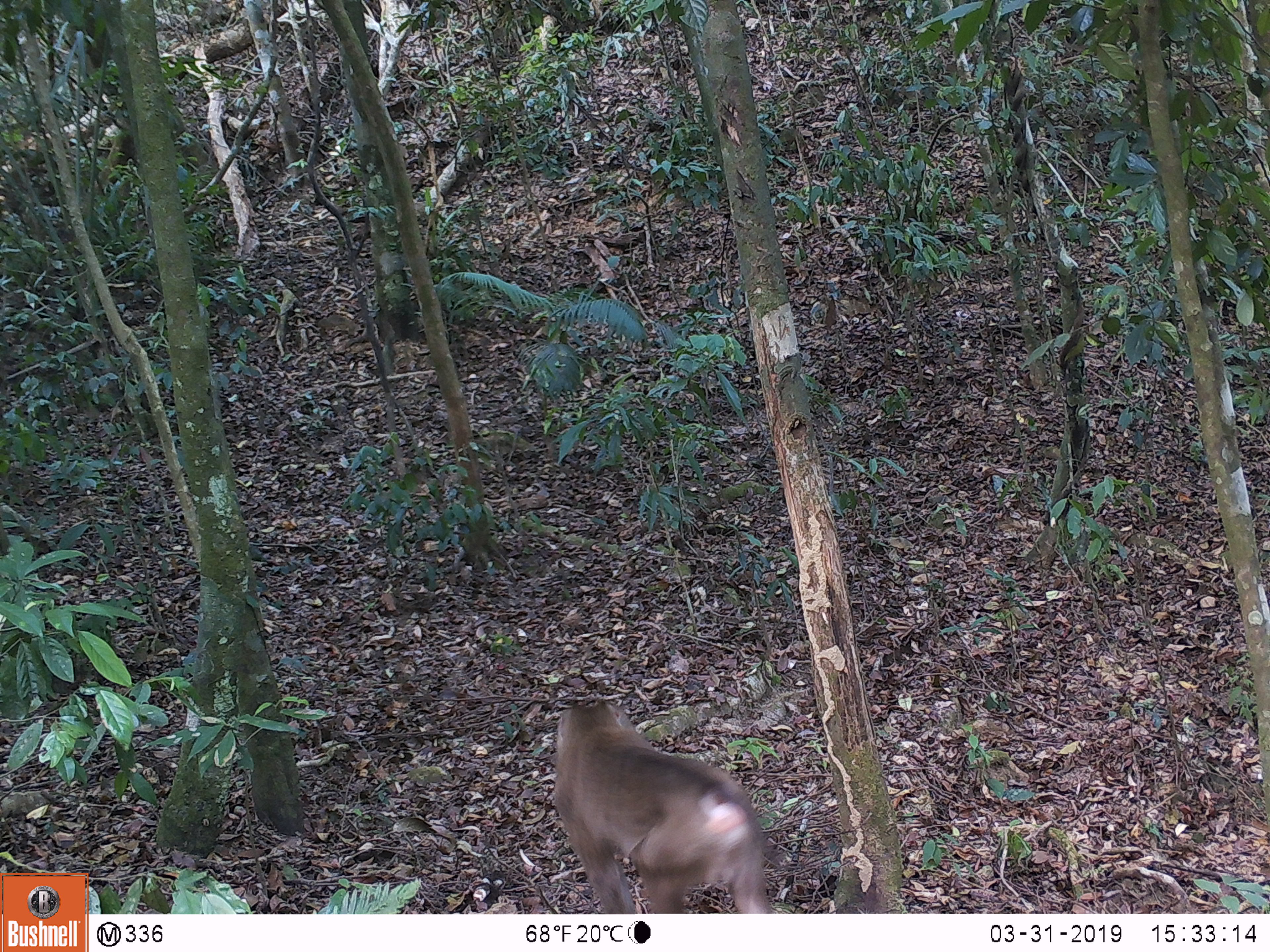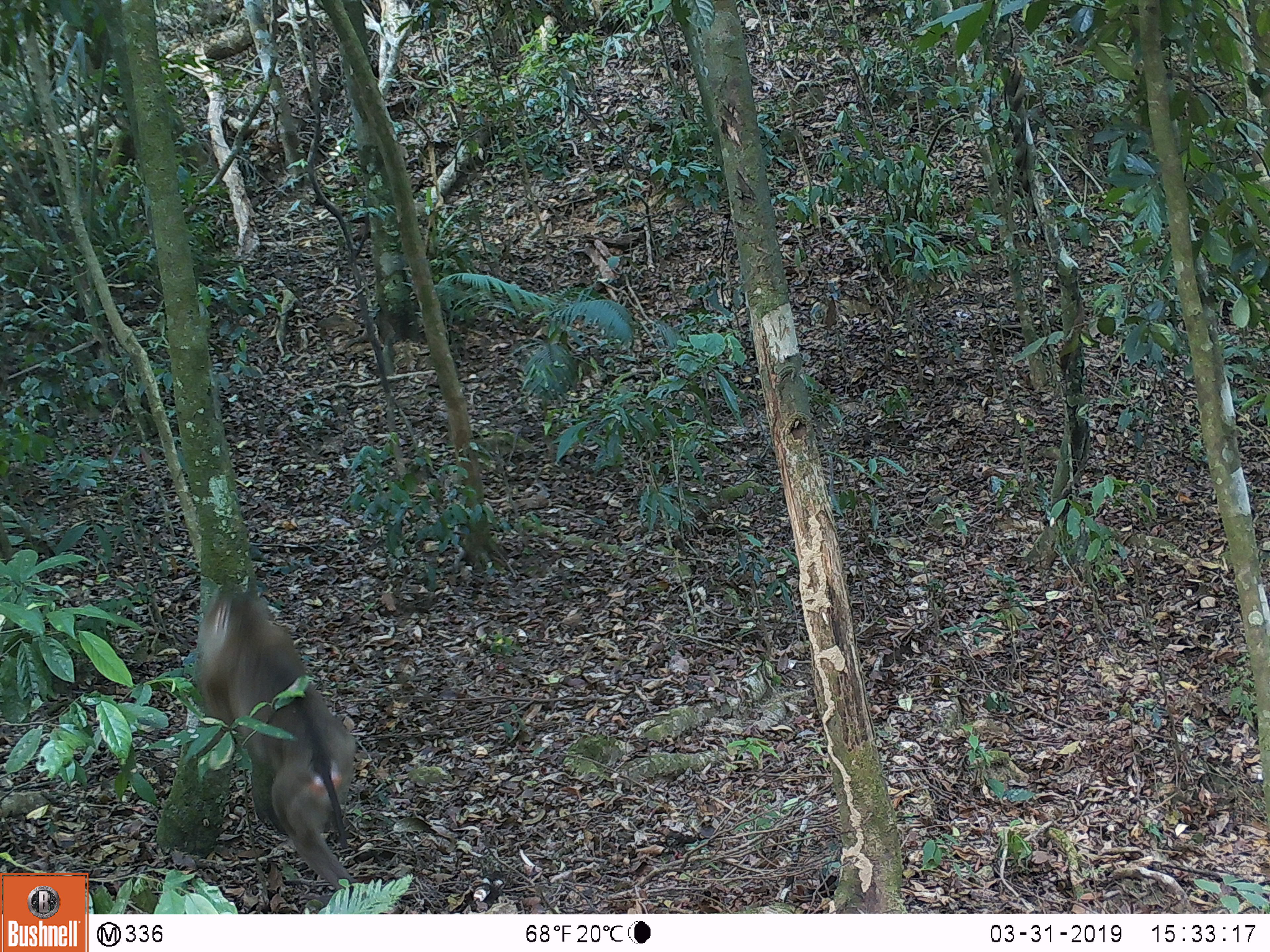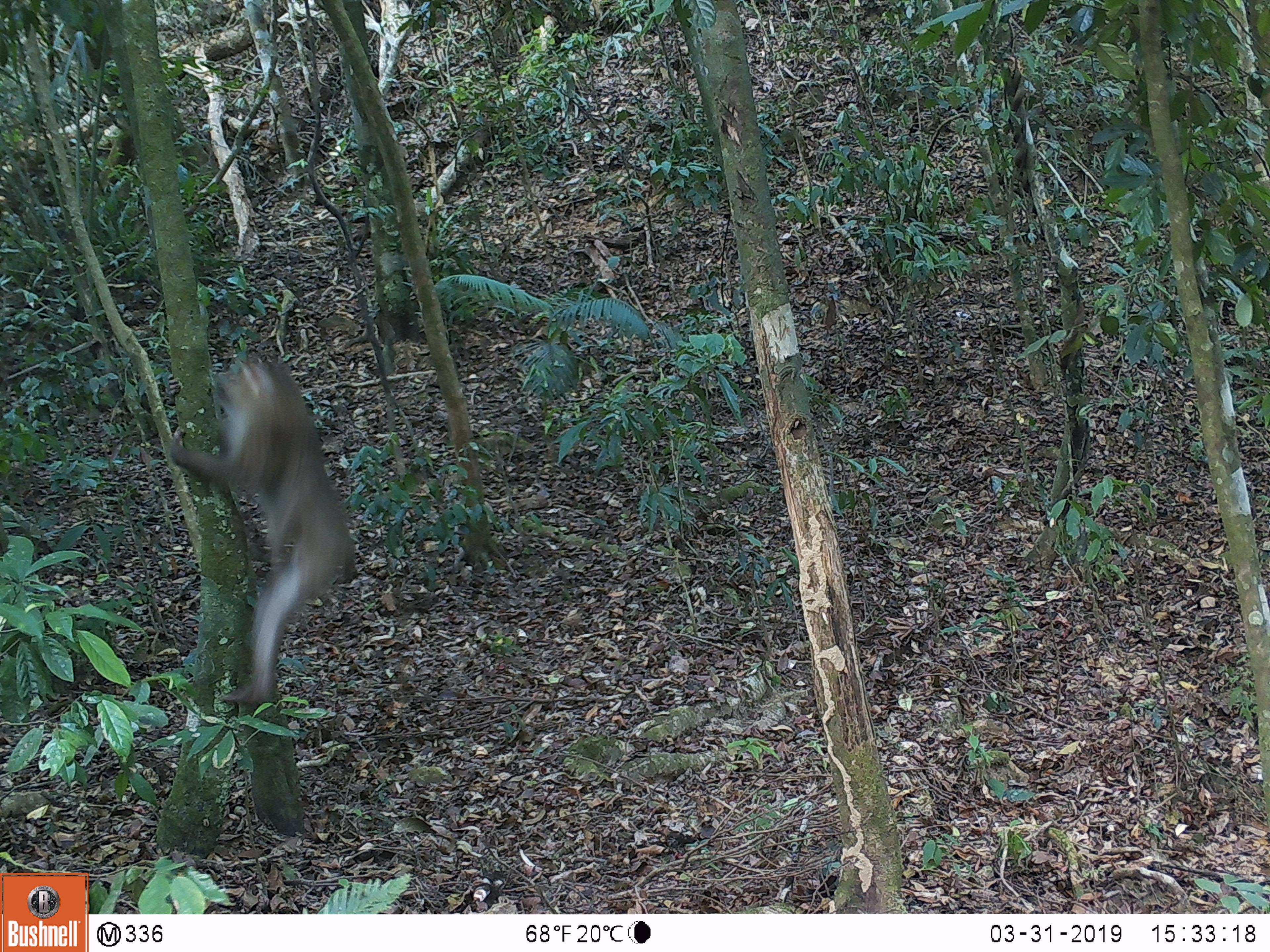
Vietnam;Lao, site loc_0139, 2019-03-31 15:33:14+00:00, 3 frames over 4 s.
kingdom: Animalia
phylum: Chordata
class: Mammalia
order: Primates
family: Cercopithecidae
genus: Macaca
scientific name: Macaca nemestrina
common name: pig-tailed macaque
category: pig tailed macaque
Pig tailed macaque (pig-tailed macaque) (Macaca nemestrina). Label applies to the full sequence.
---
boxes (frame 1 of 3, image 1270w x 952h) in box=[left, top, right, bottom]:
pig tailed macaque: box=[553, 698, 780, 913]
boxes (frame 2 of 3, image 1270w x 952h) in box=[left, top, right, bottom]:
pig tailed macaque: box=[193, 584, 360, 900]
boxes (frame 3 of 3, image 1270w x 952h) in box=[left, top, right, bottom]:
pig tailed macaque: box=[167, 355, 356, 705]